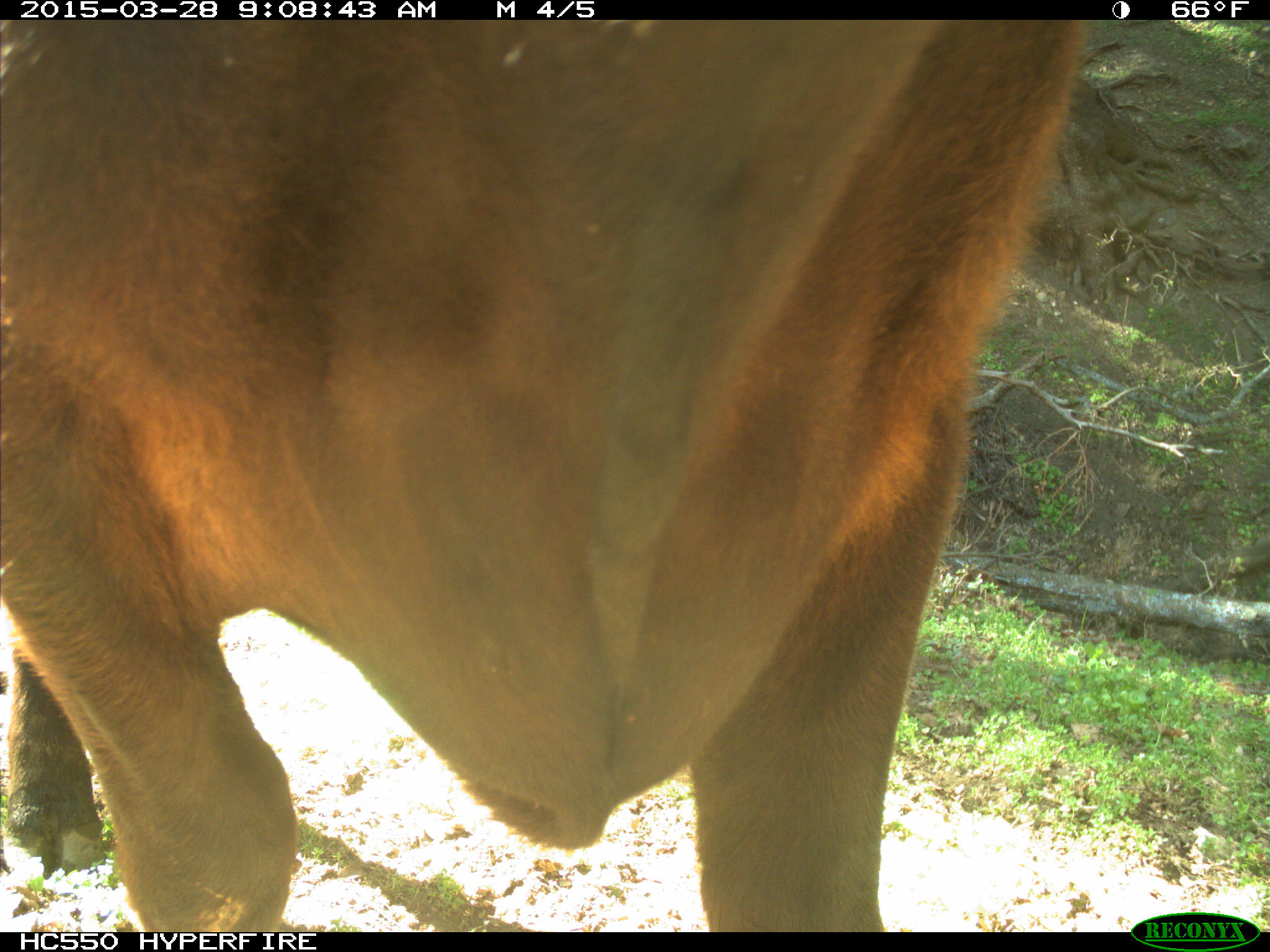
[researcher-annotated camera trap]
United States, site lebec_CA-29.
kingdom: Animalia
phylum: Chordata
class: Mammalia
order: Artiodactyla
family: Bovidae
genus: Bos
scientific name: Bos taurus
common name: domestic cow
Bos taurus (domestic cow).